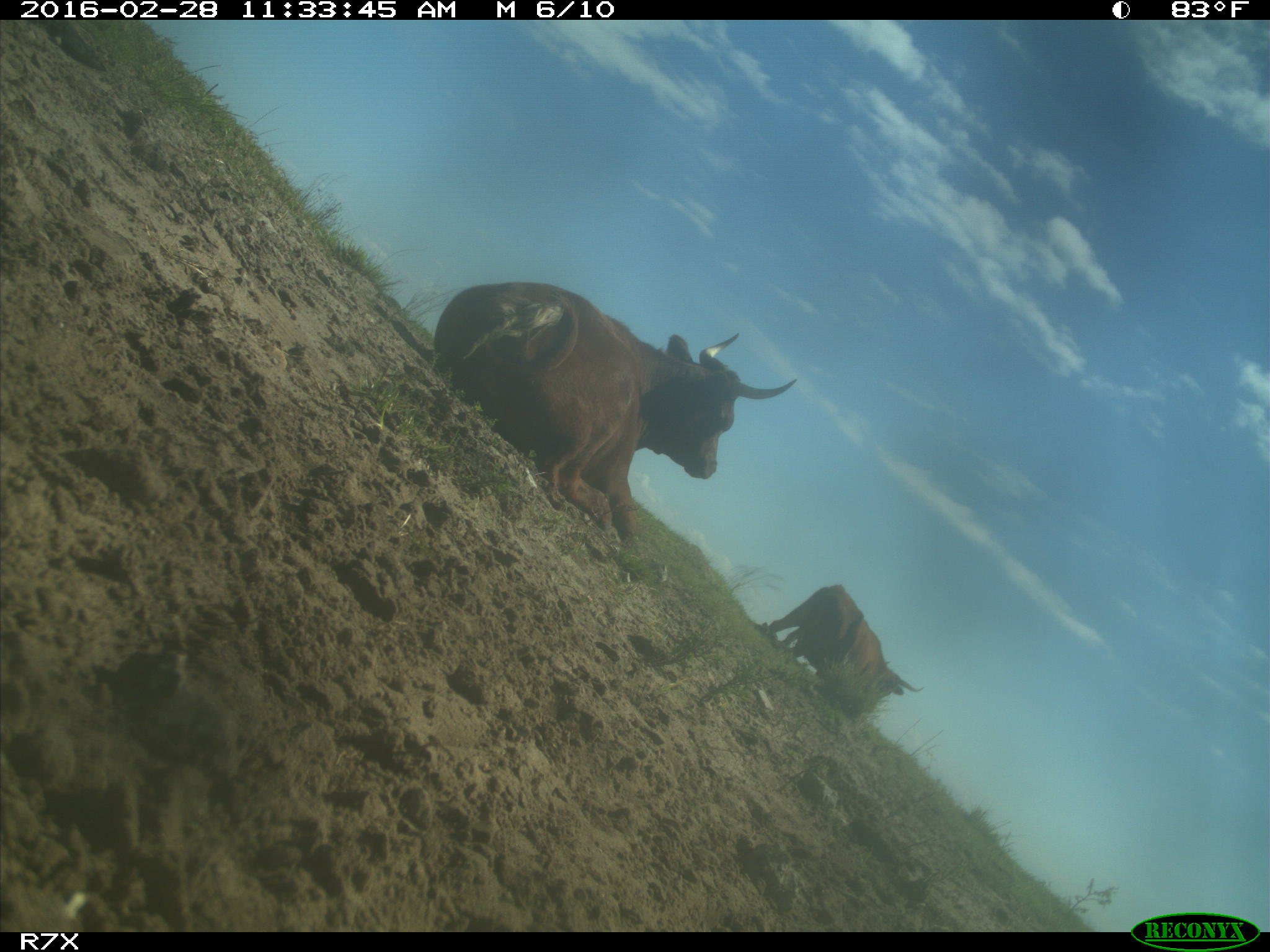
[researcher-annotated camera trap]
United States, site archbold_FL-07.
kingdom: Animalia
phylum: Chordata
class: Mammalia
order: Artiodactyla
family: Bovidae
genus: Bos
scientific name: Bos taurus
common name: domestic cow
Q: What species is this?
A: Bos taurus (domestic cow).